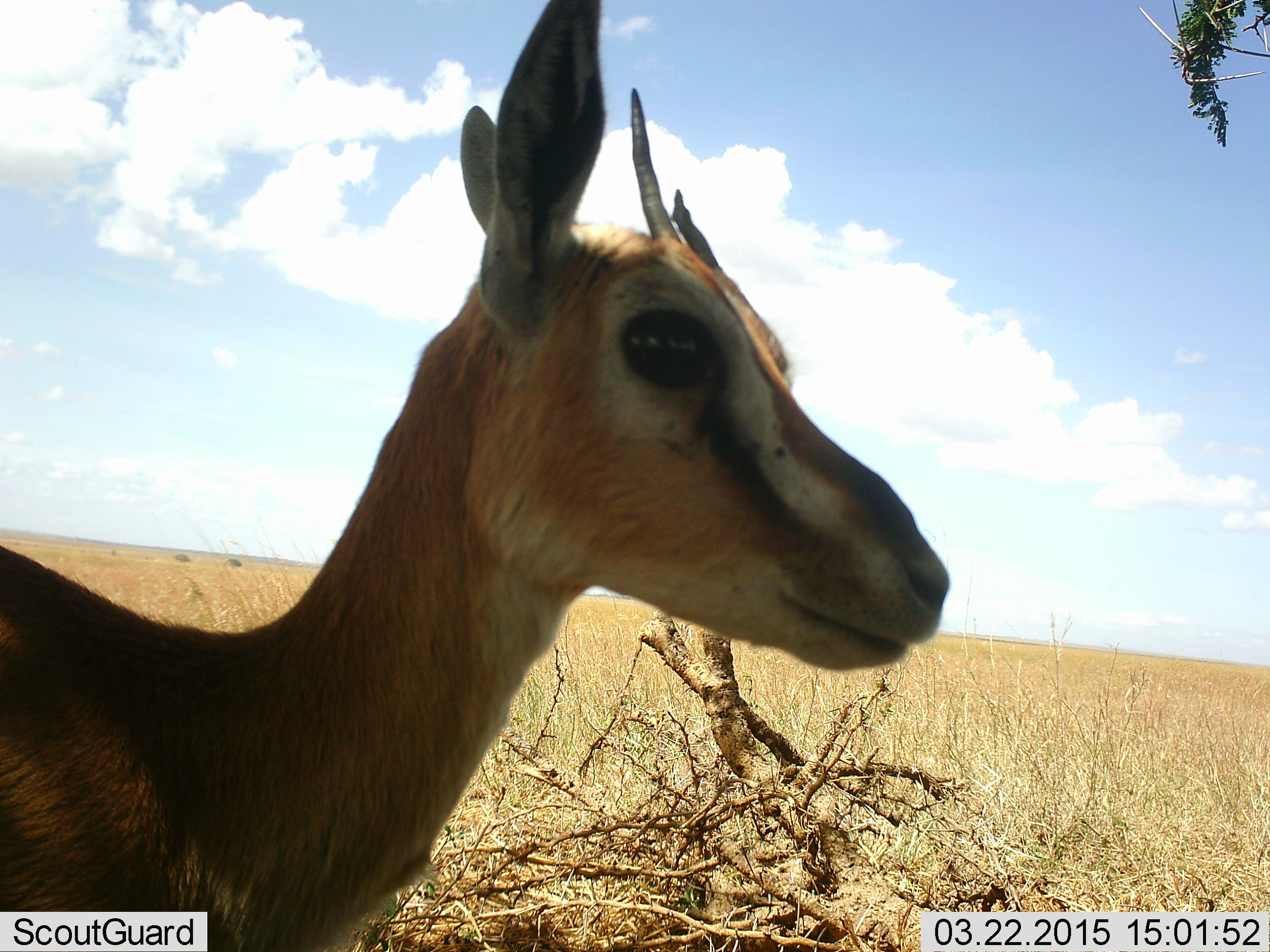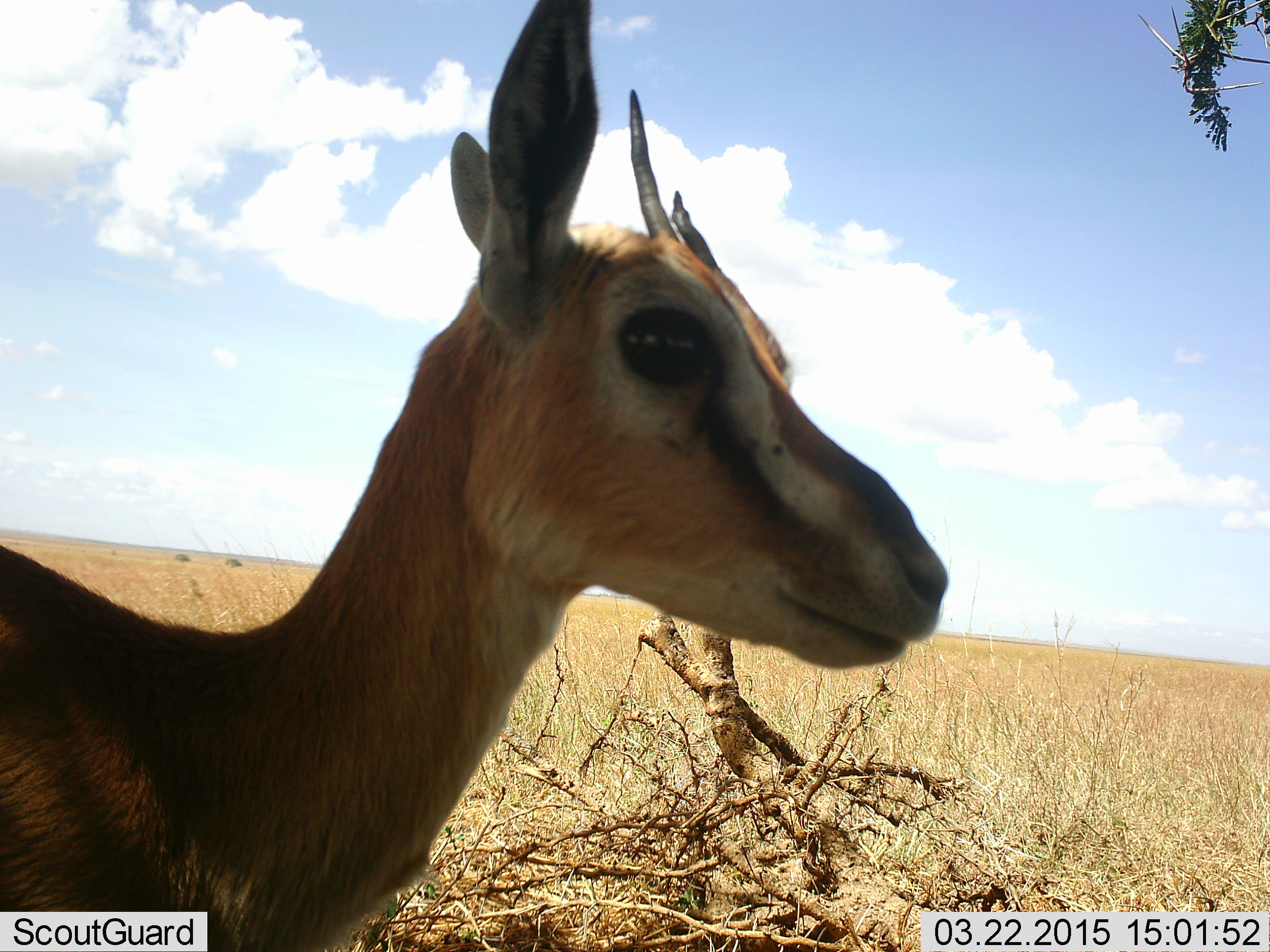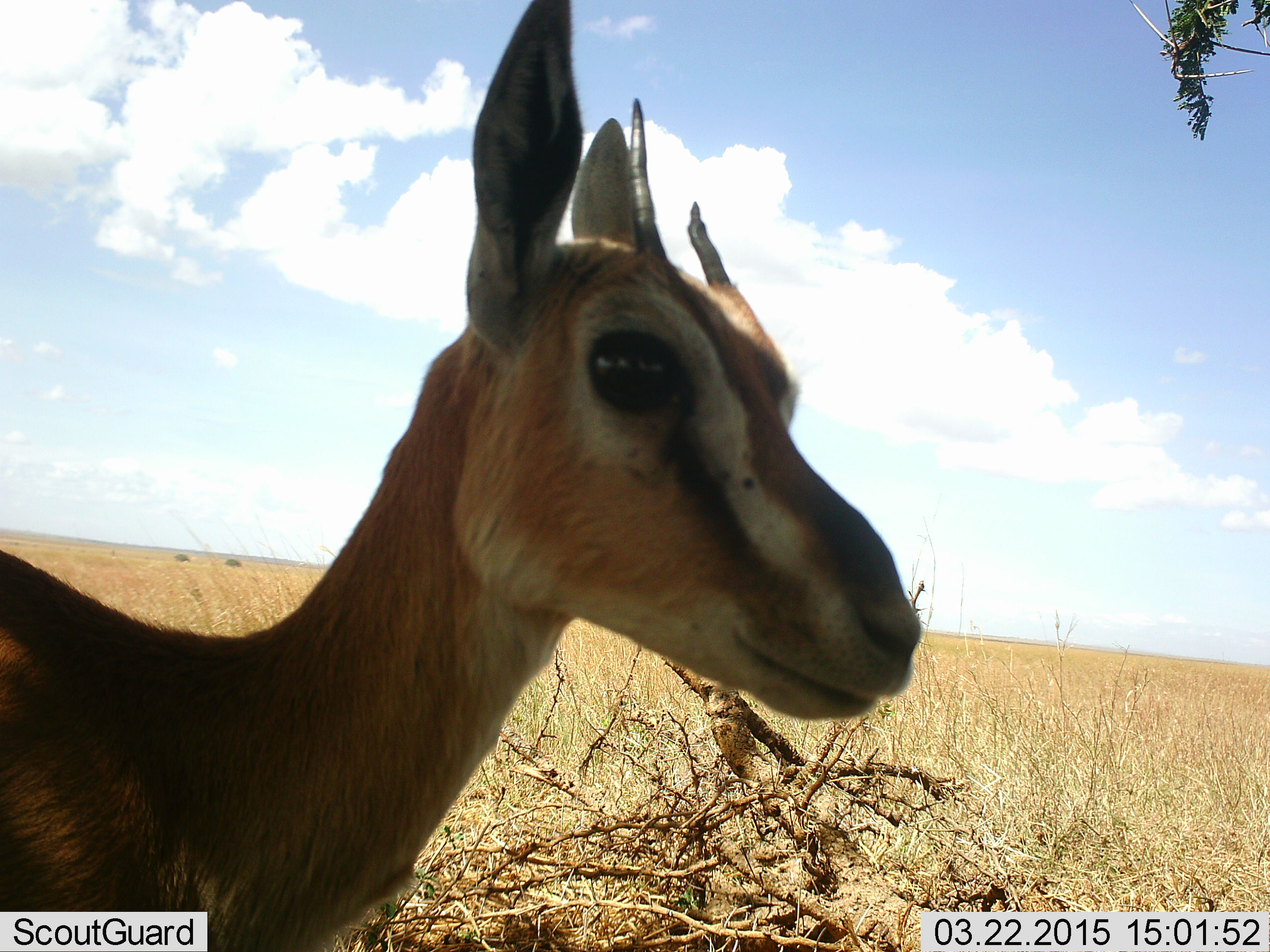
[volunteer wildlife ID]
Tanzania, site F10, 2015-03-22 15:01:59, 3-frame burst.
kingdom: Animalia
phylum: Chordata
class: Mammalia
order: Artiodactyla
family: Bovidae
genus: Eudorcas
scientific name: Eudorcas thomsonii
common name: thomson's gazelle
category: gazellethomsons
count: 1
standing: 100%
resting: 0%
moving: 0%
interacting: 0%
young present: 0%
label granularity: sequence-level